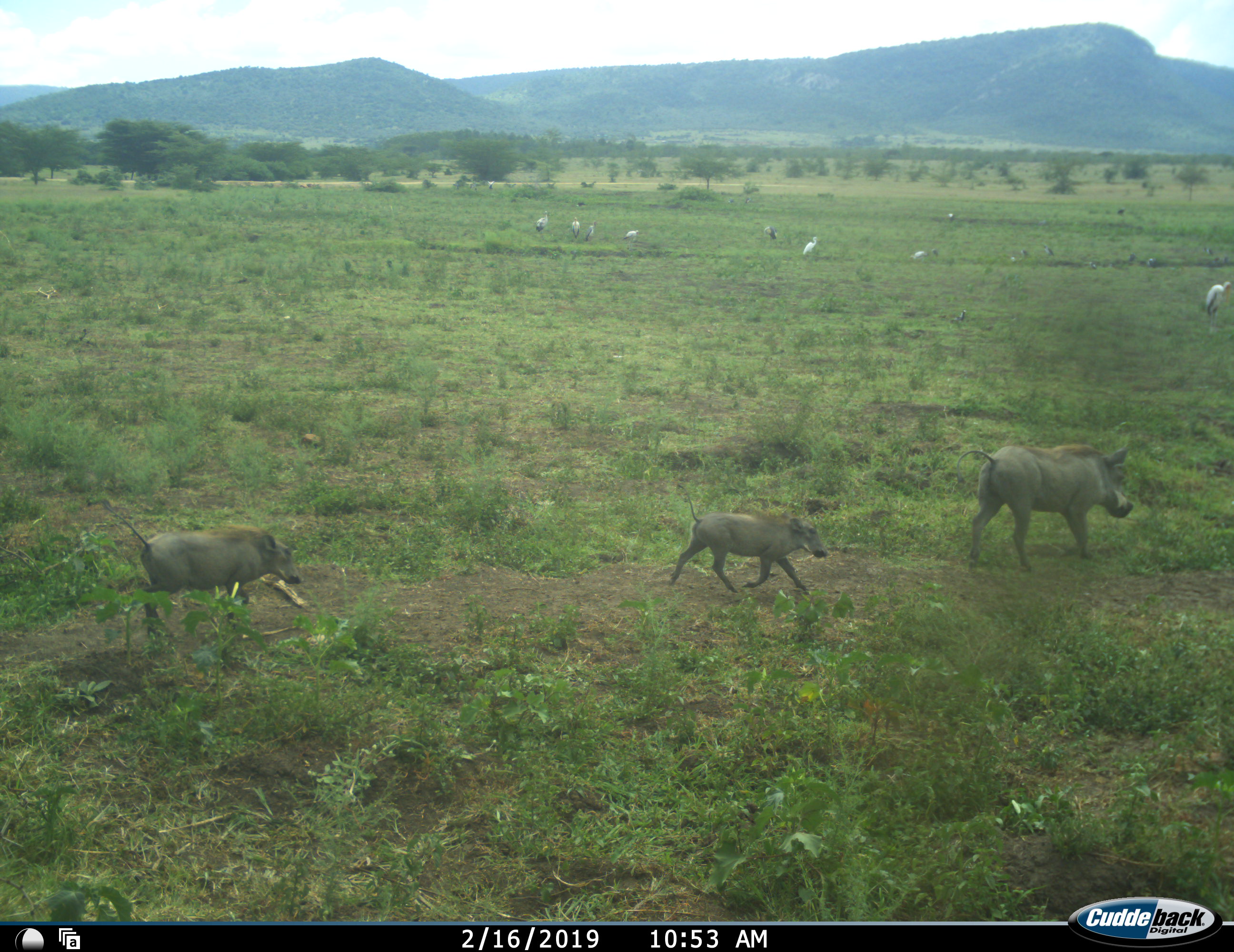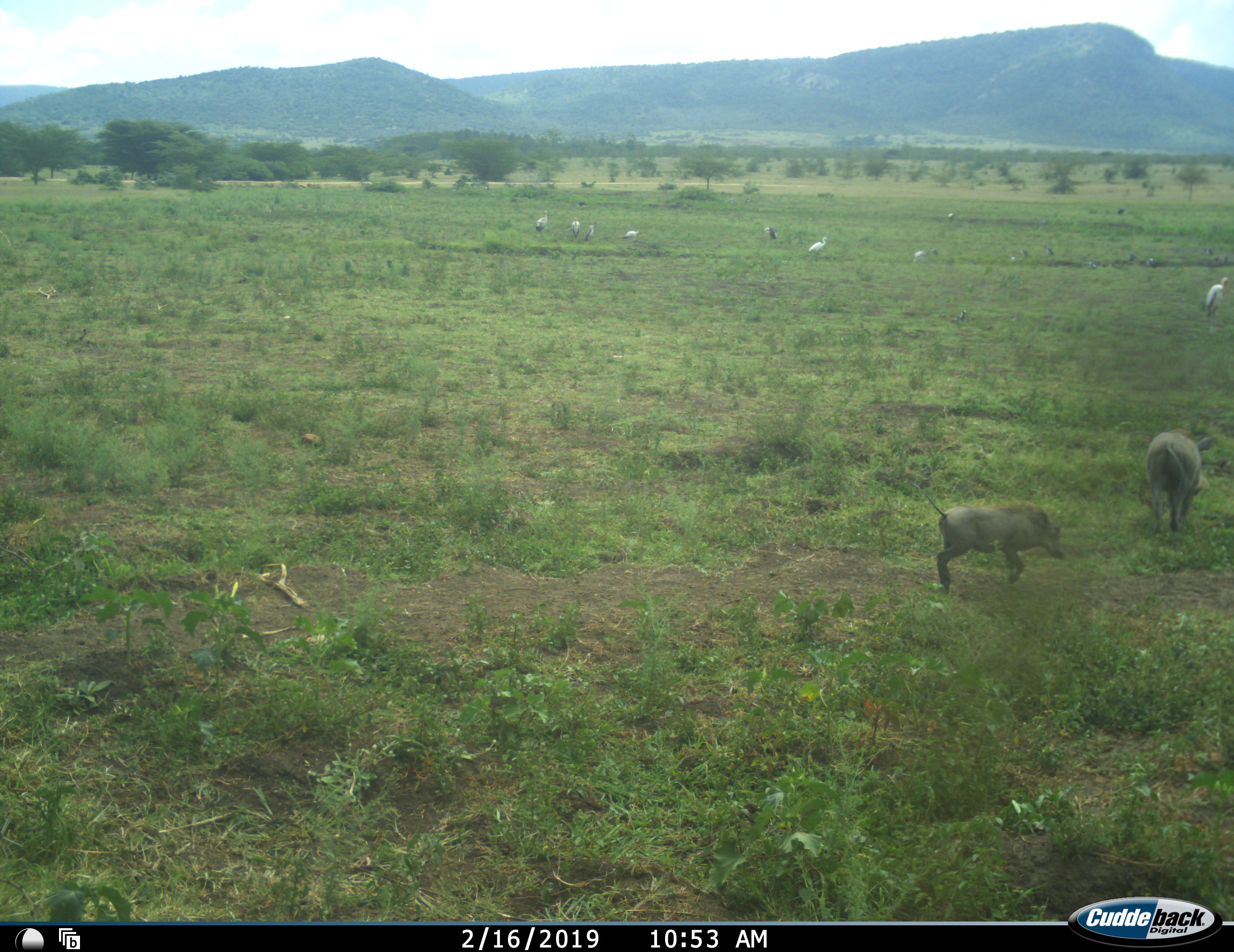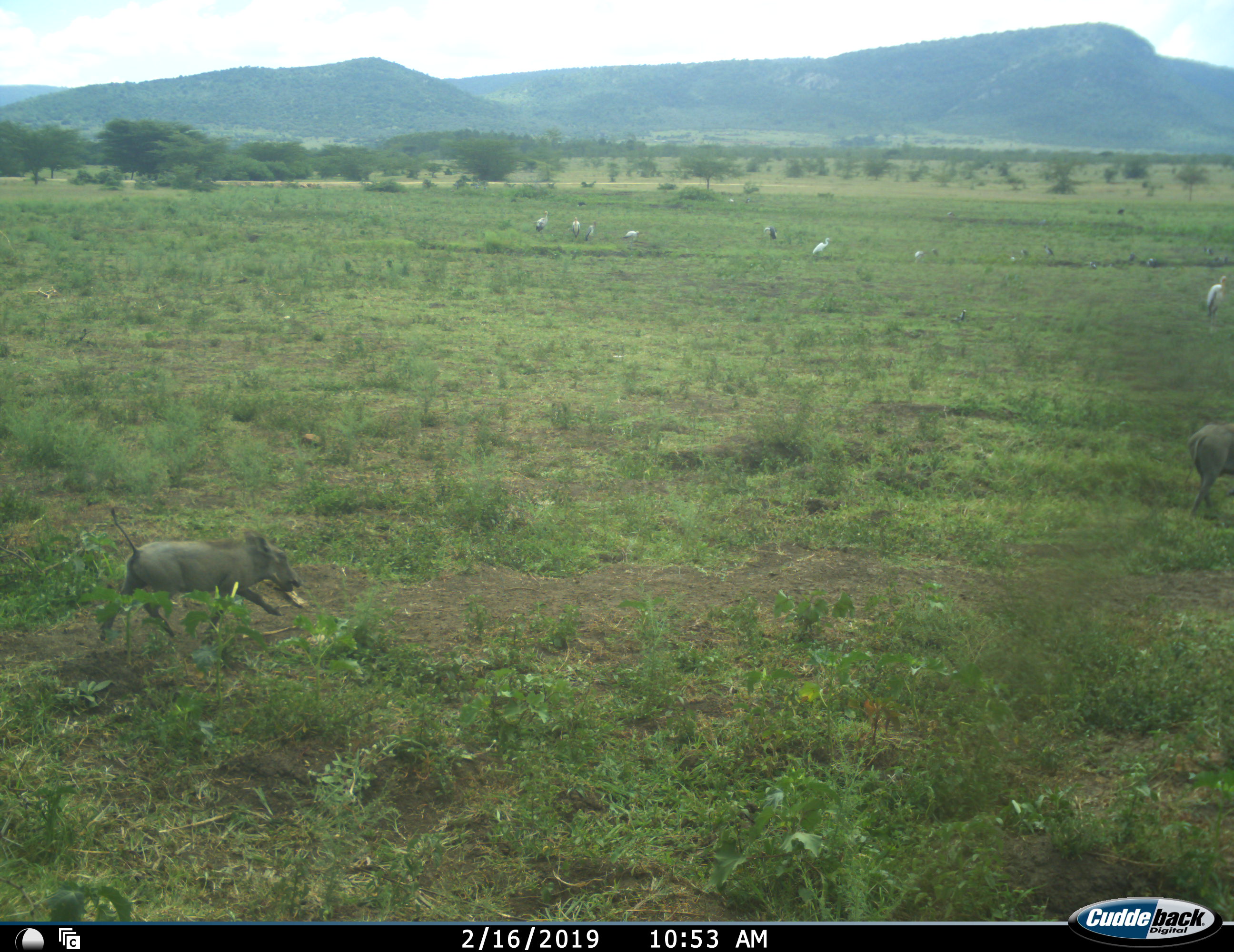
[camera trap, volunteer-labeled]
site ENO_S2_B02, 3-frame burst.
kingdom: Animalia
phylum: Chordata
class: Aves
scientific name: Aves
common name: bird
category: birdother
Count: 11-50.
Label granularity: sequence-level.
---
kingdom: Animalia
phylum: Chordata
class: Mammalia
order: Artiodactyla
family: Suidae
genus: Phacochoerus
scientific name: Phacochoerus africanus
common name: warthog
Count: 3.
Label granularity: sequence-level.